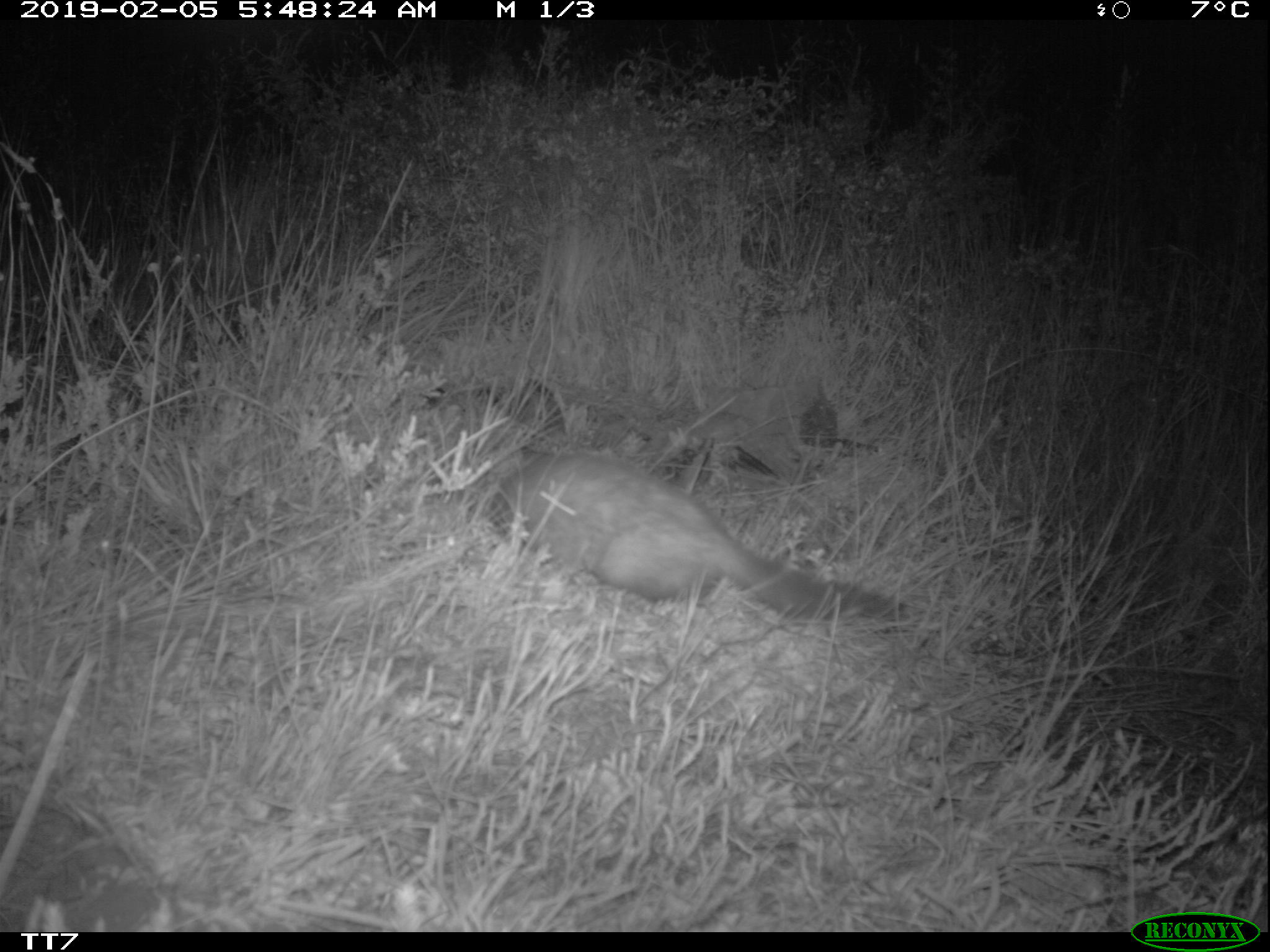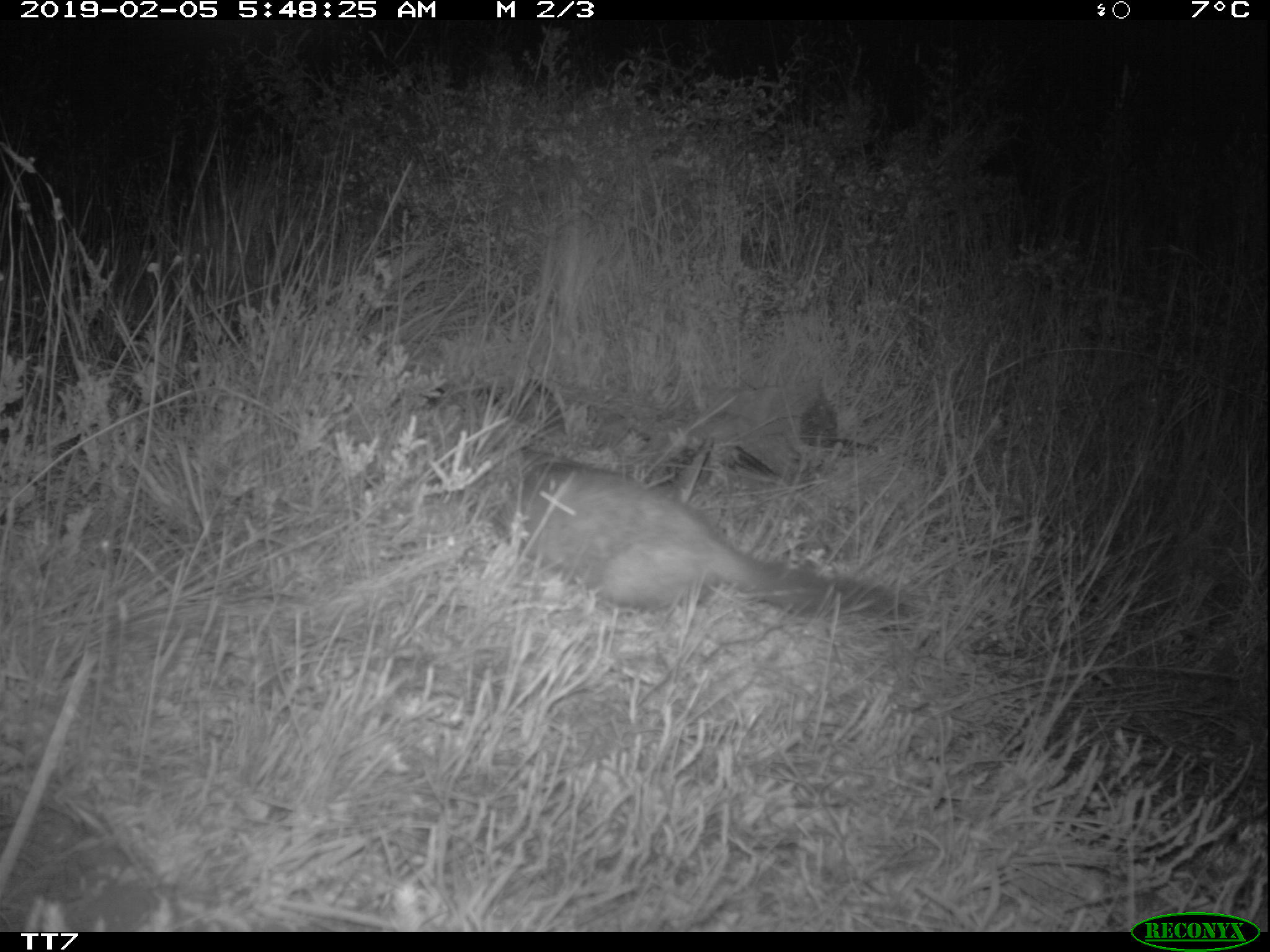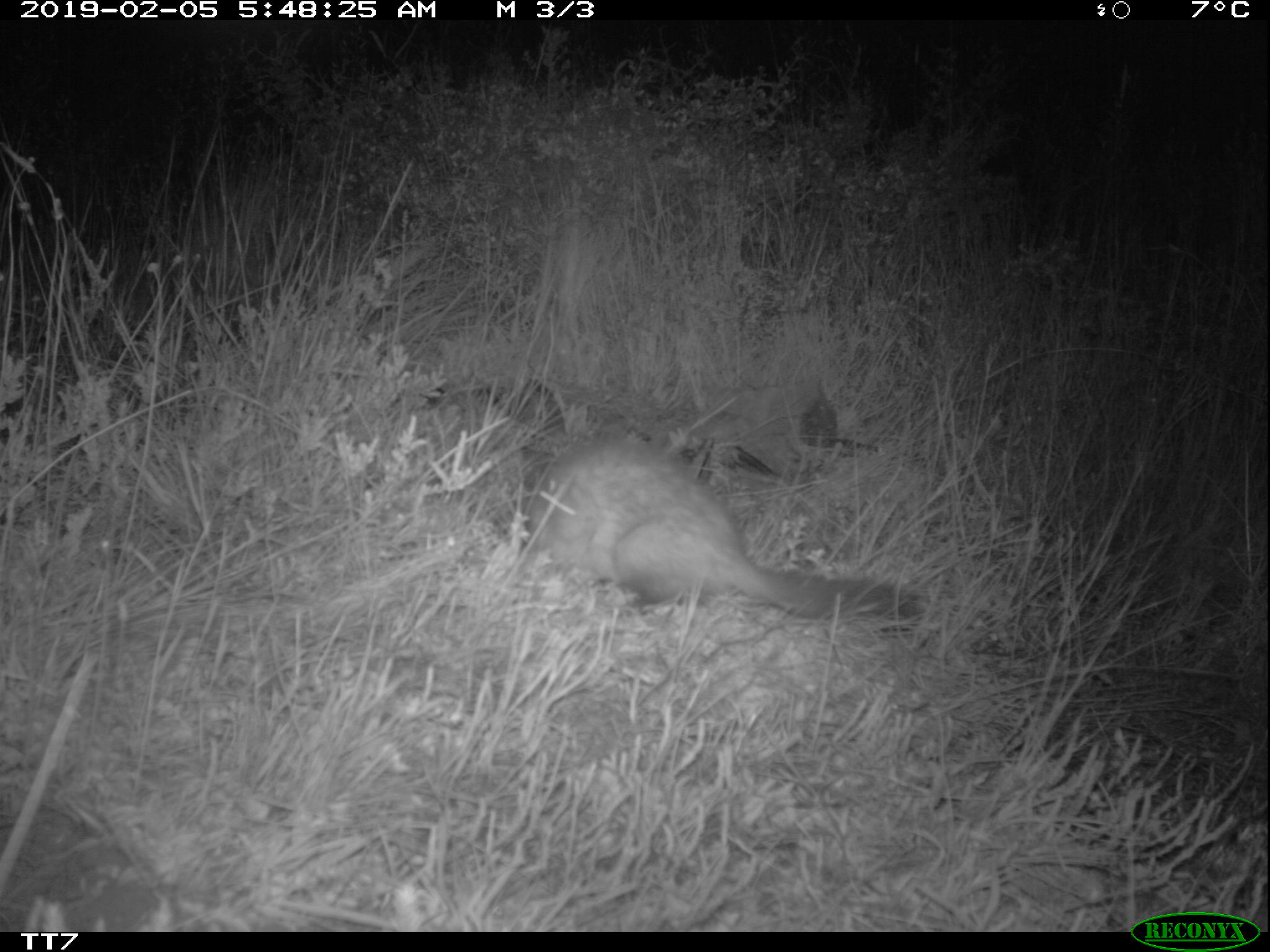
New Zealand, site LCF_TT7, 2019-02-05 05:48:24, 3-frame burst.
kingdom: Animalia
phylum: Chordata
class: Mammalia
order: Carnivora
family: Mustelidae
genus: Mustela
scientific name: Mustela furo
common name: ferret